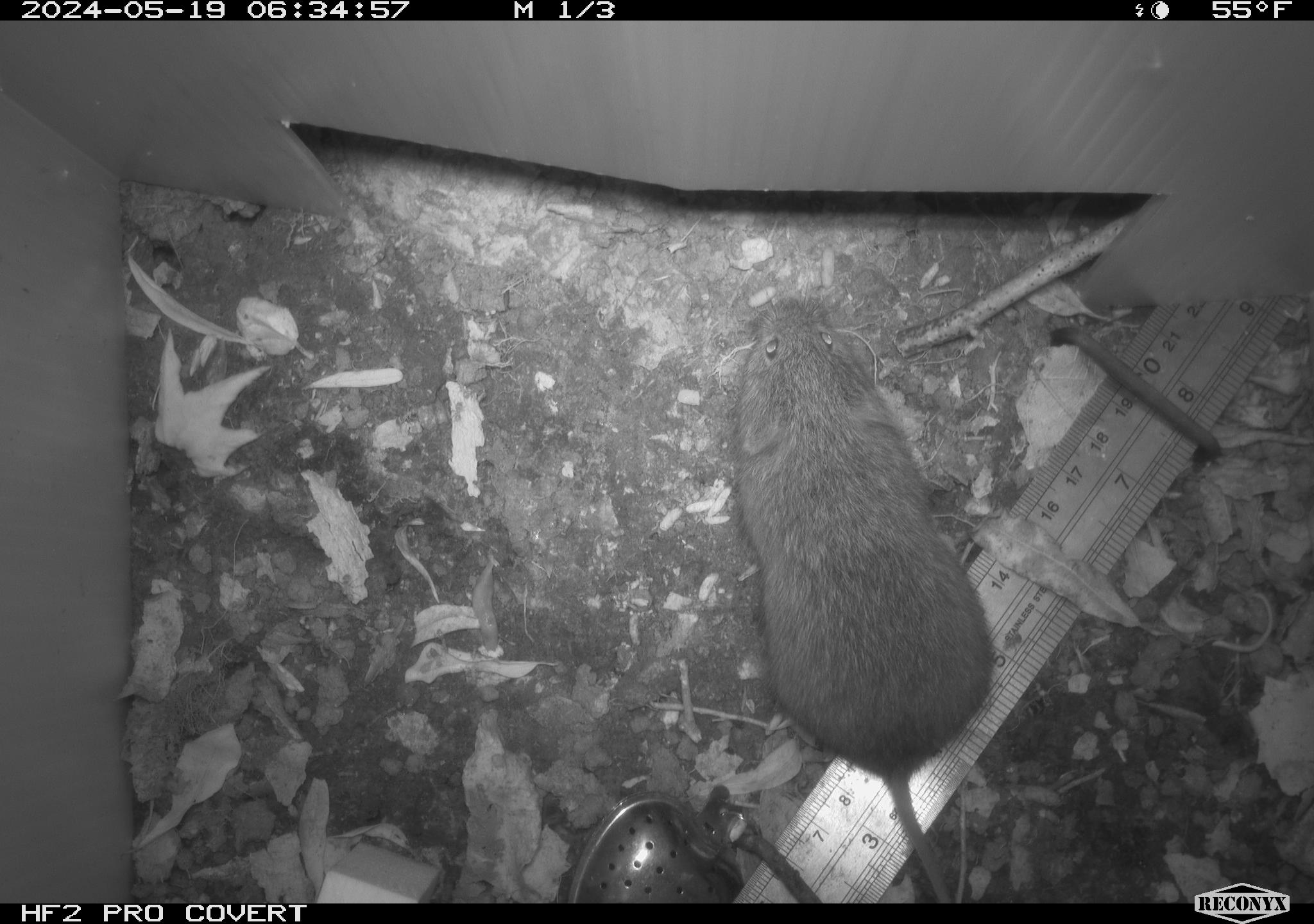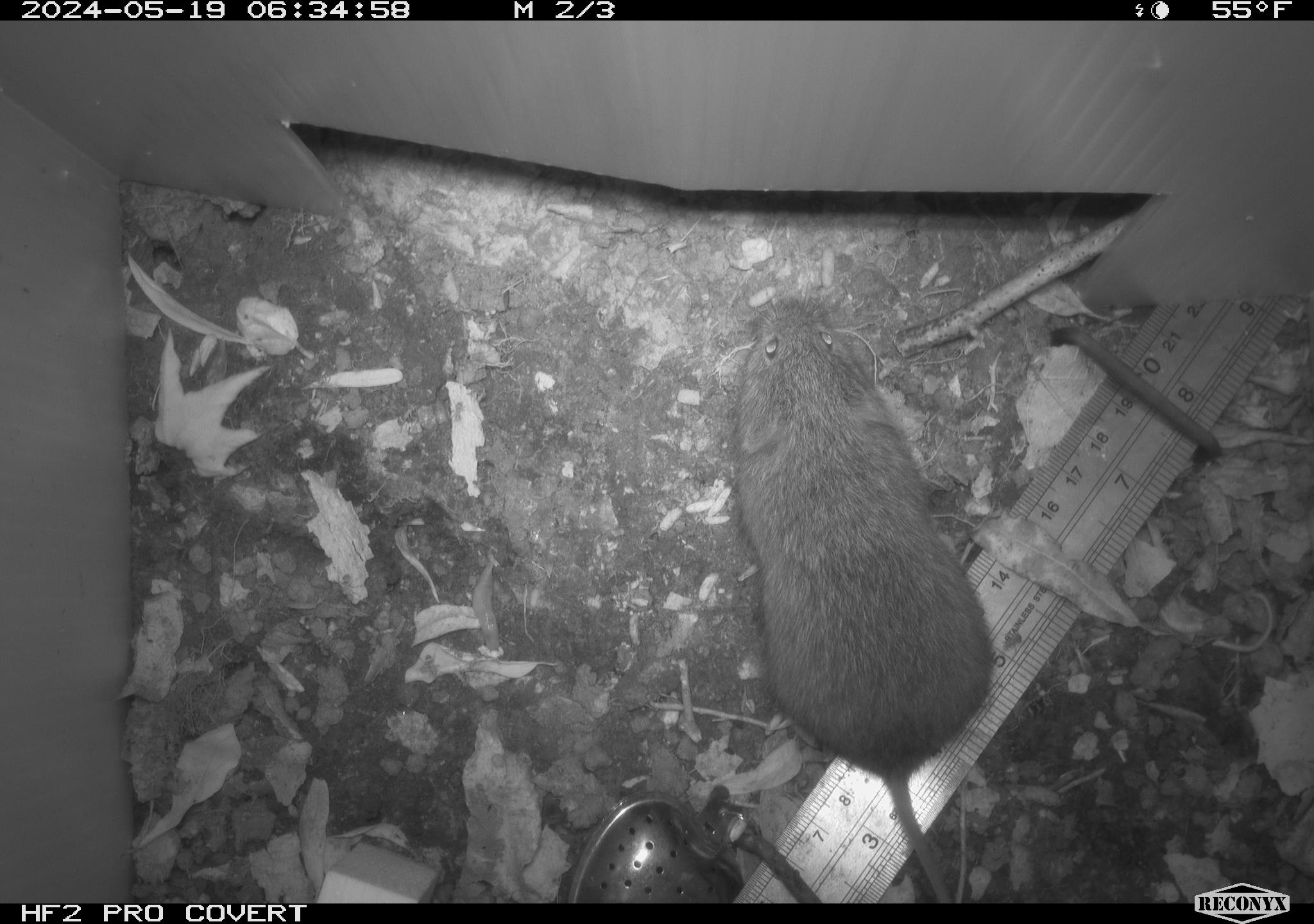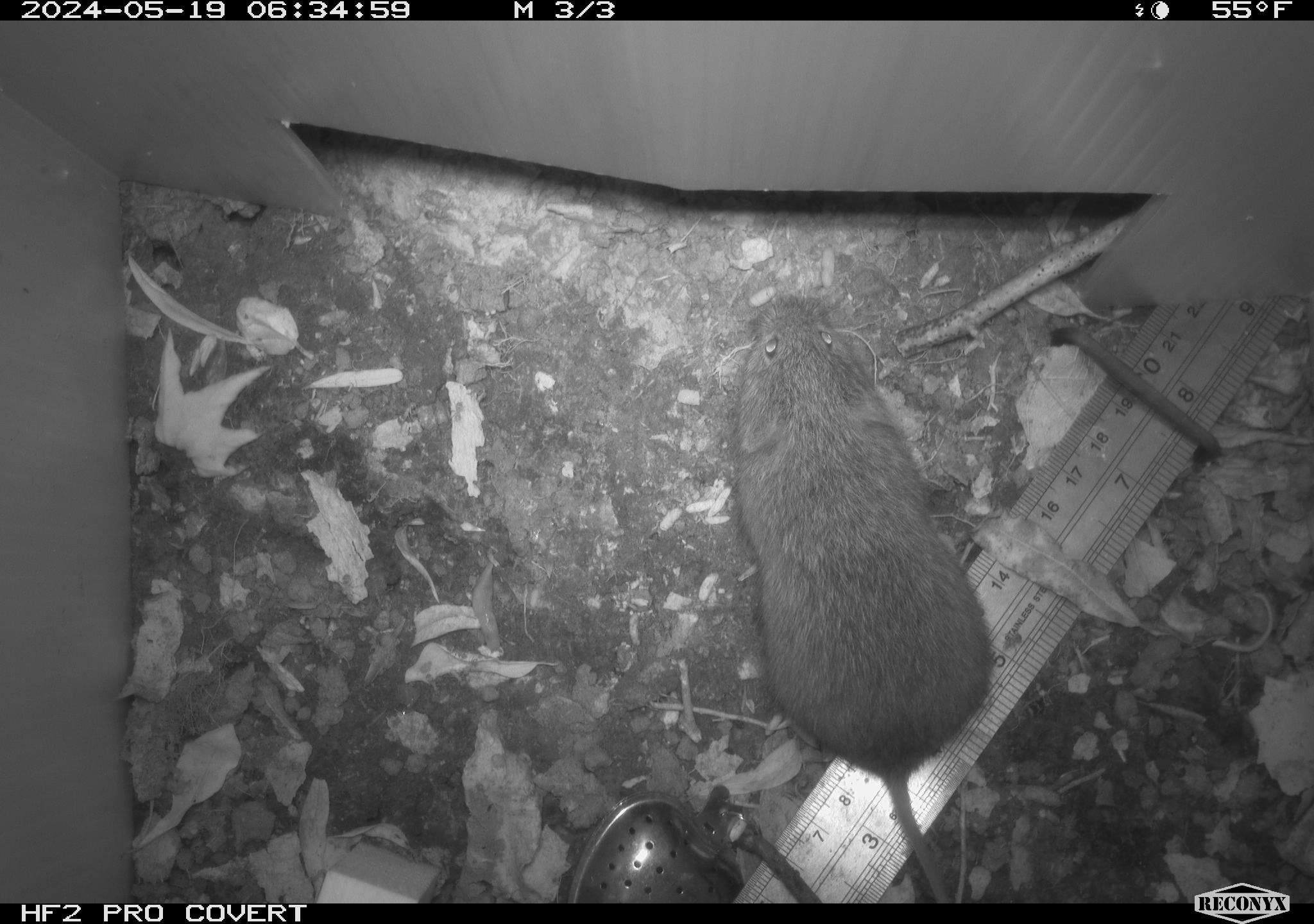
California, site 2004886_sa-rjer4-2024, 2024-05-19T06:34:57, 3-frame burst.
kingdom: Animalia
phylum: Chordata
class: Mammalia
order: Rodentia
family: Cricetidae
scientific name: Arvicolinae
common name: voles, lemmings, and muskrats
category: arvicolinae subfamily